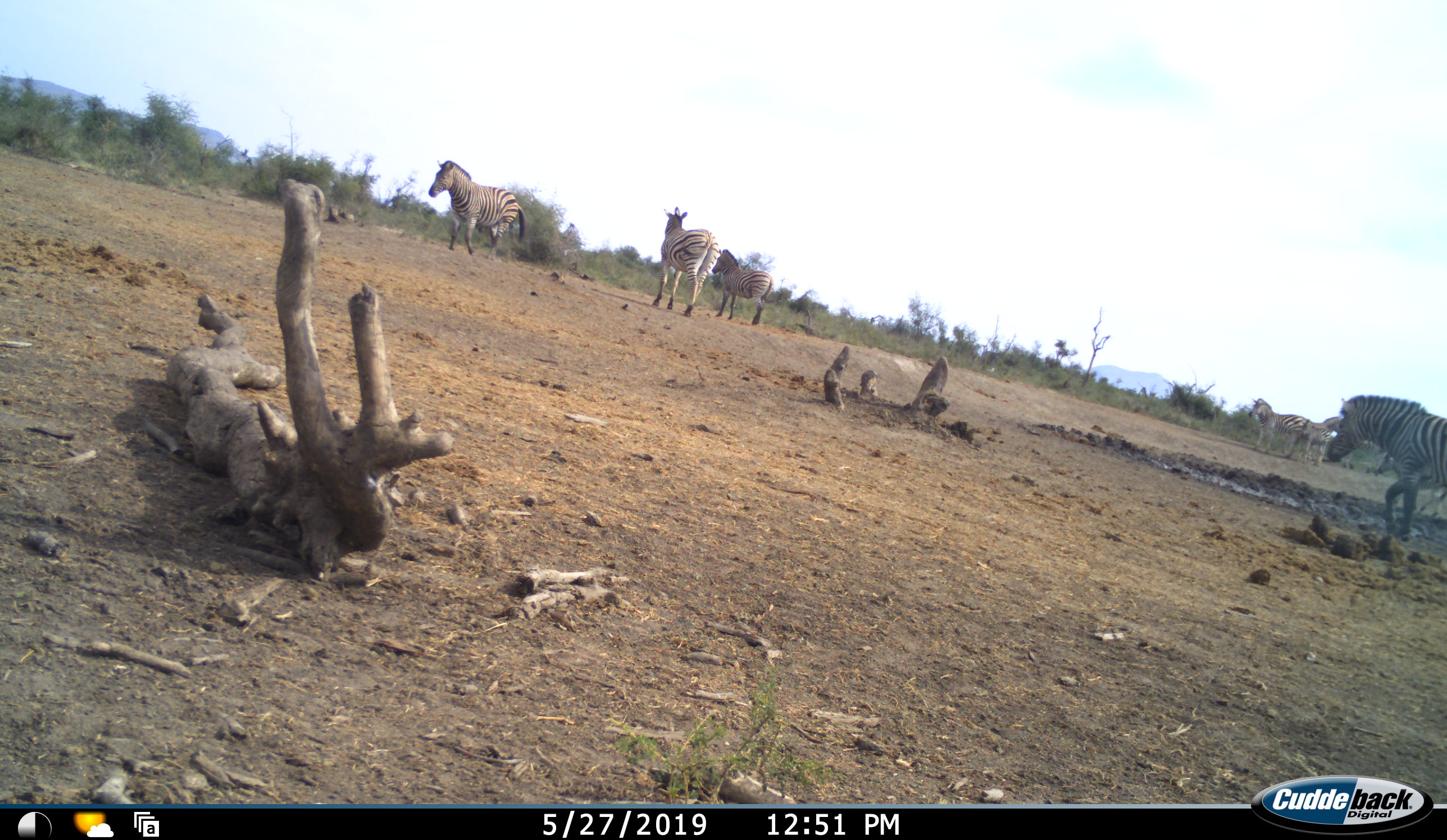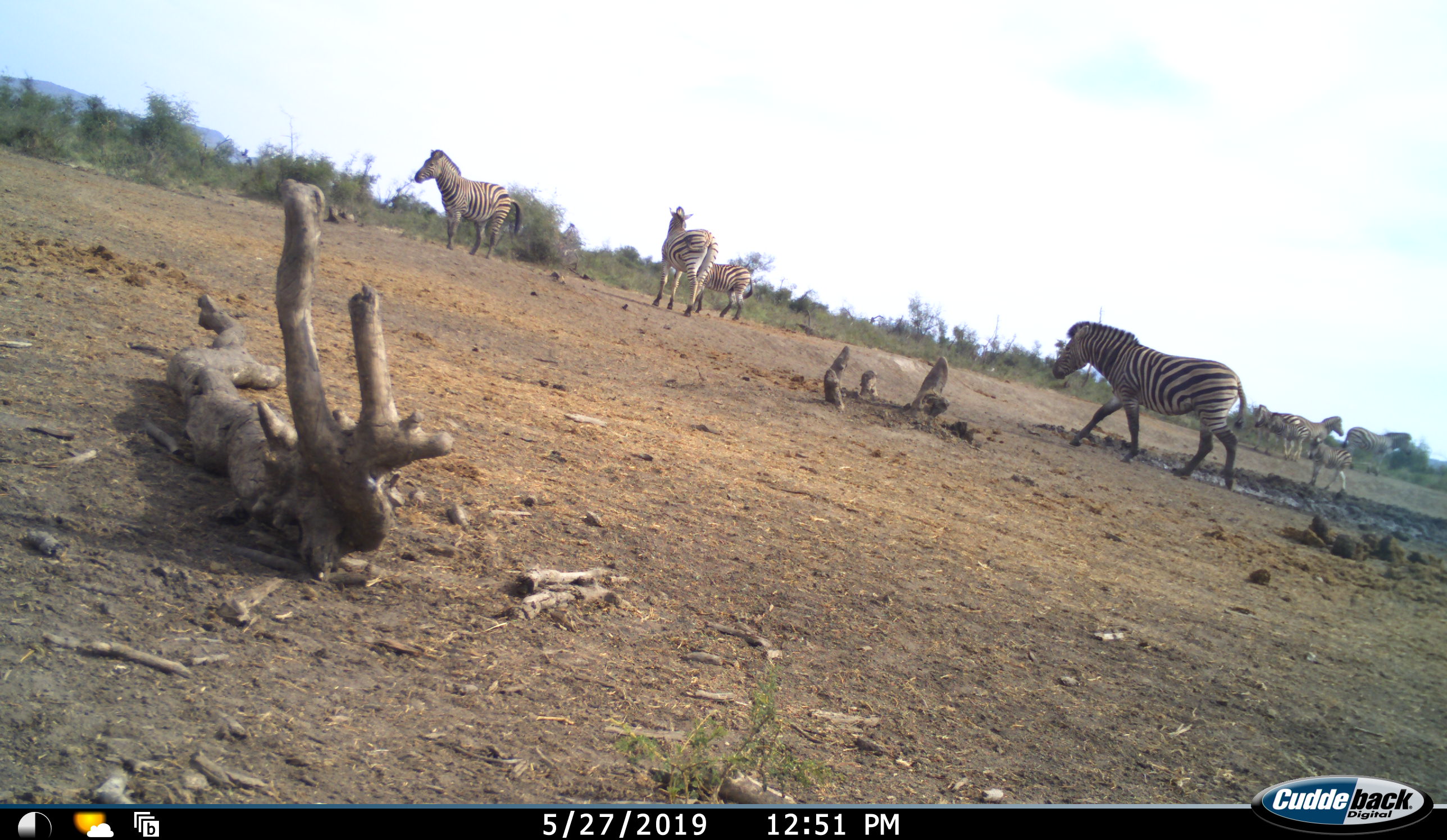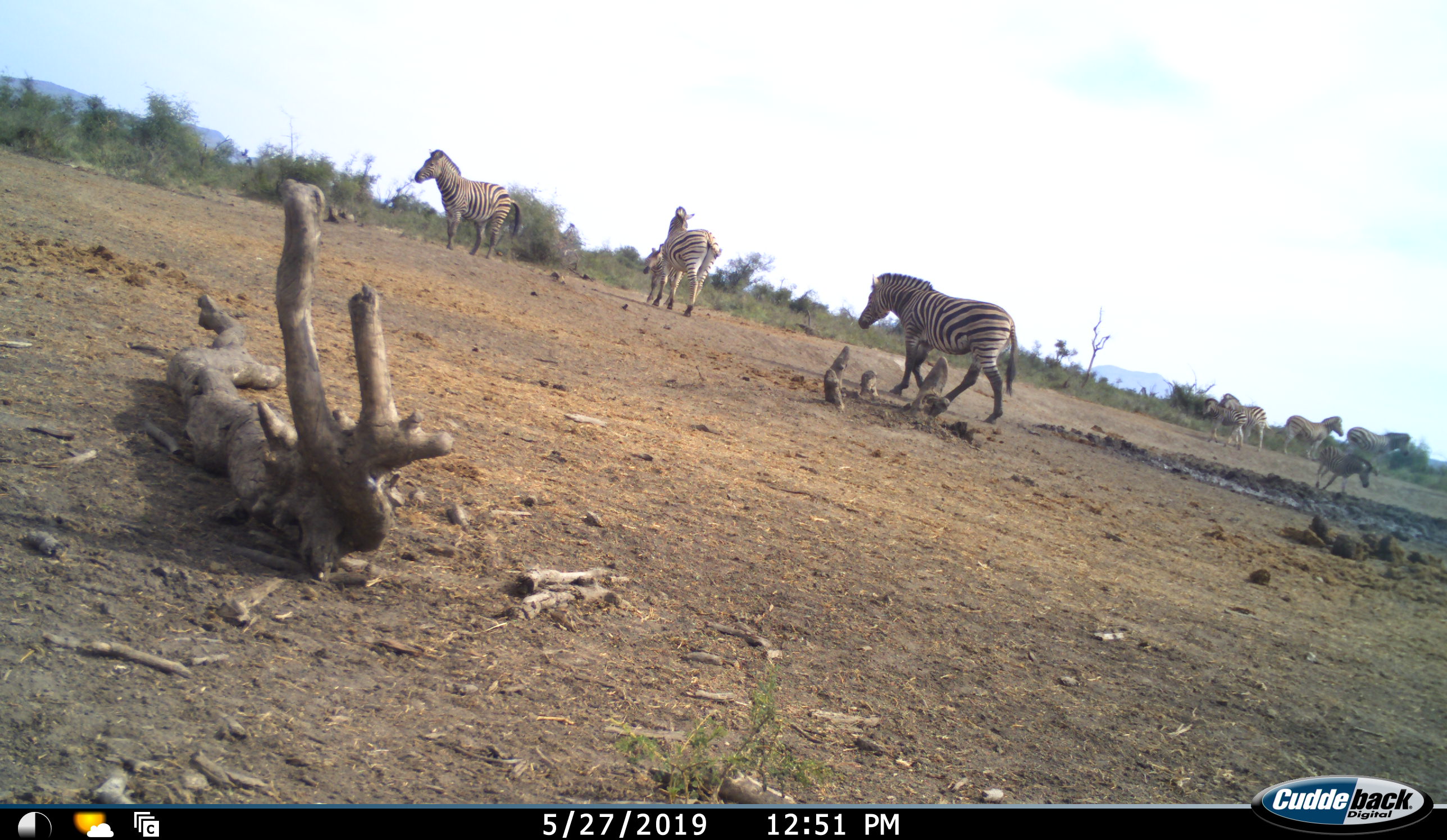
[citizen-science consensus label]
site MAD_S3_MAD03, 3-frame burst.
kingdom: Animalia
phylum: Chordata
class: Mammalia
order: Perissodactyla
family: Equidae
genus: Equus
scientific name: Equus quagga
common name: plains zebra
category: zebraplains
Zebraplains (plains zebra) (Equus quagga), count 8. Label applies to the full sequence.